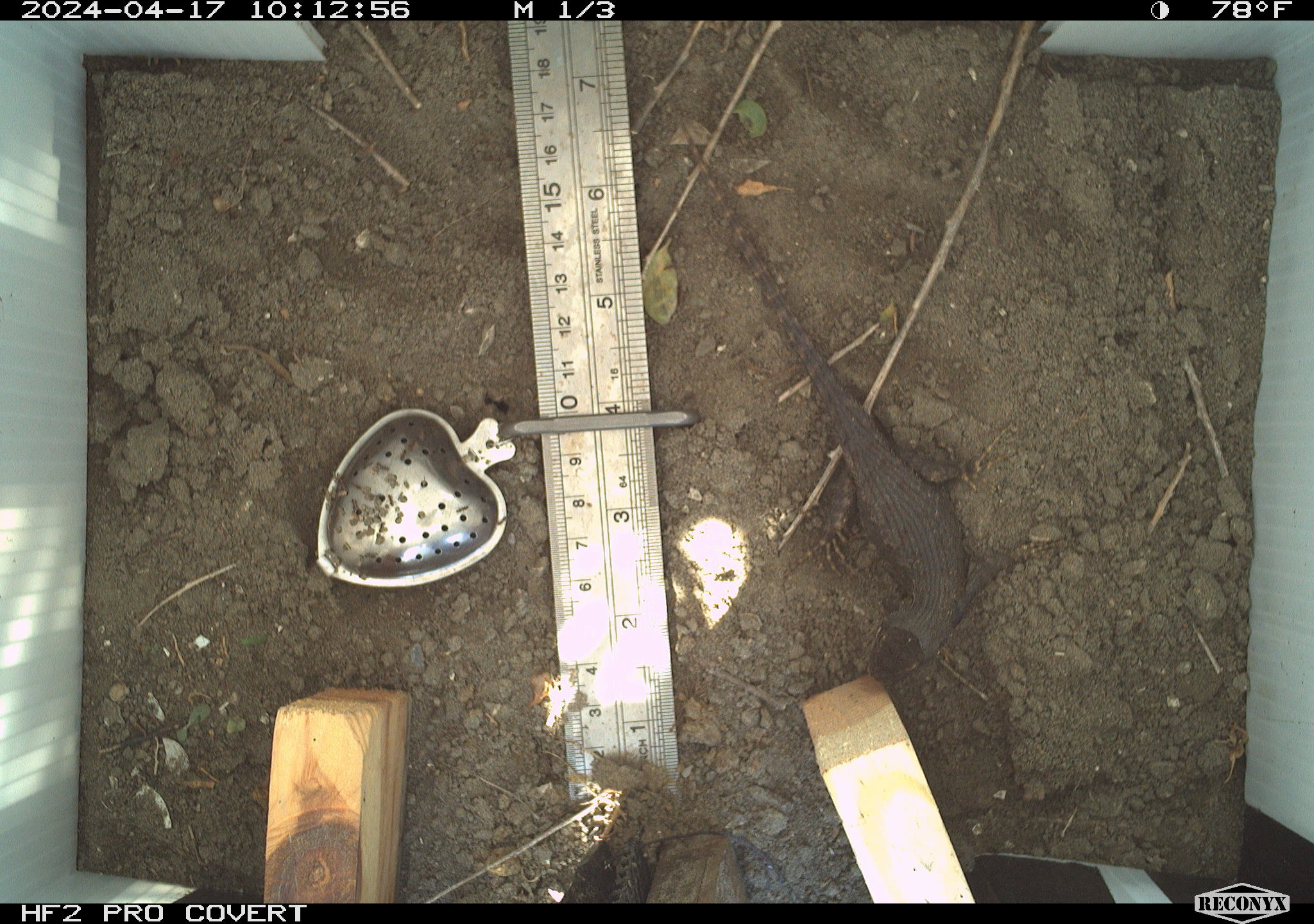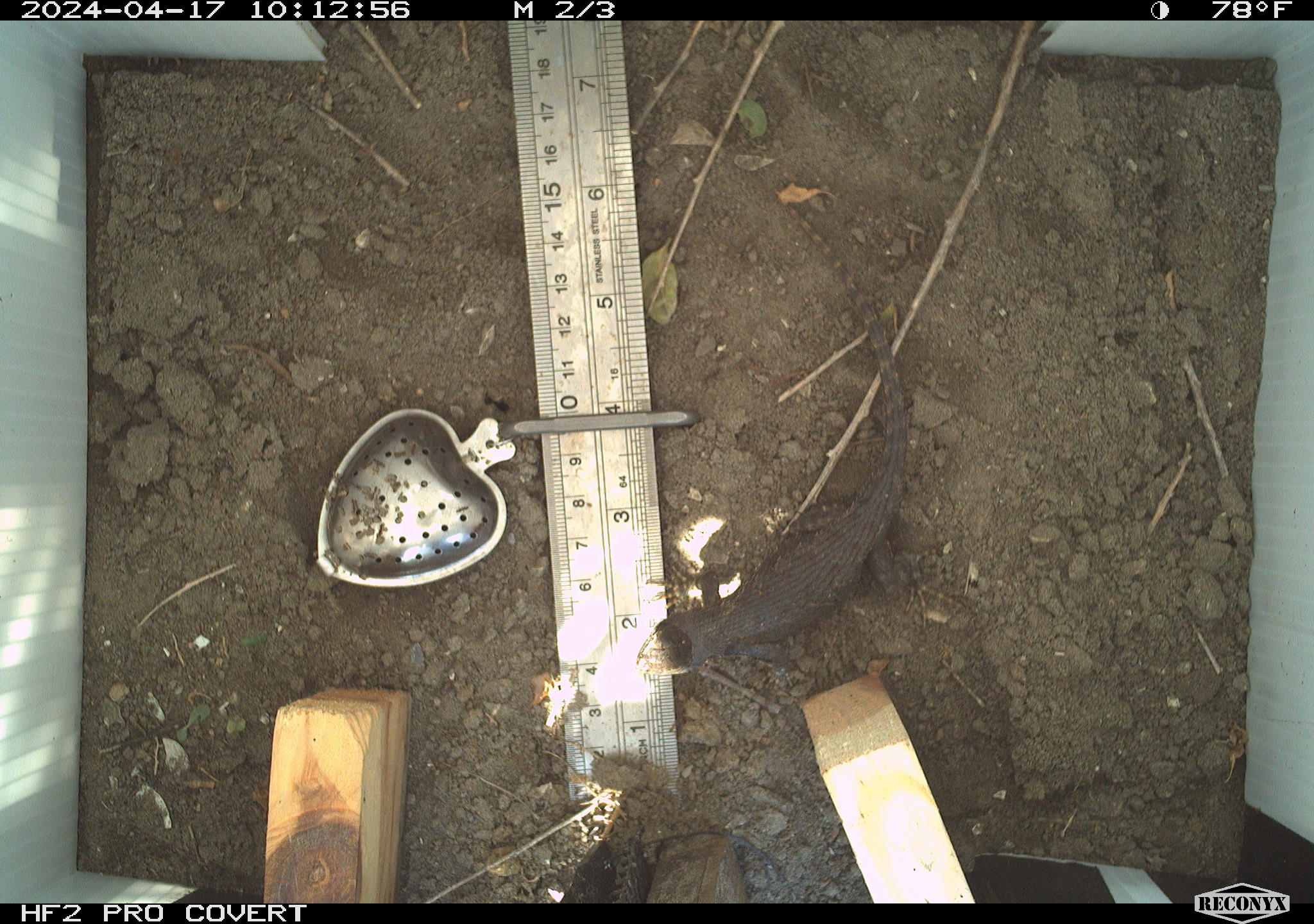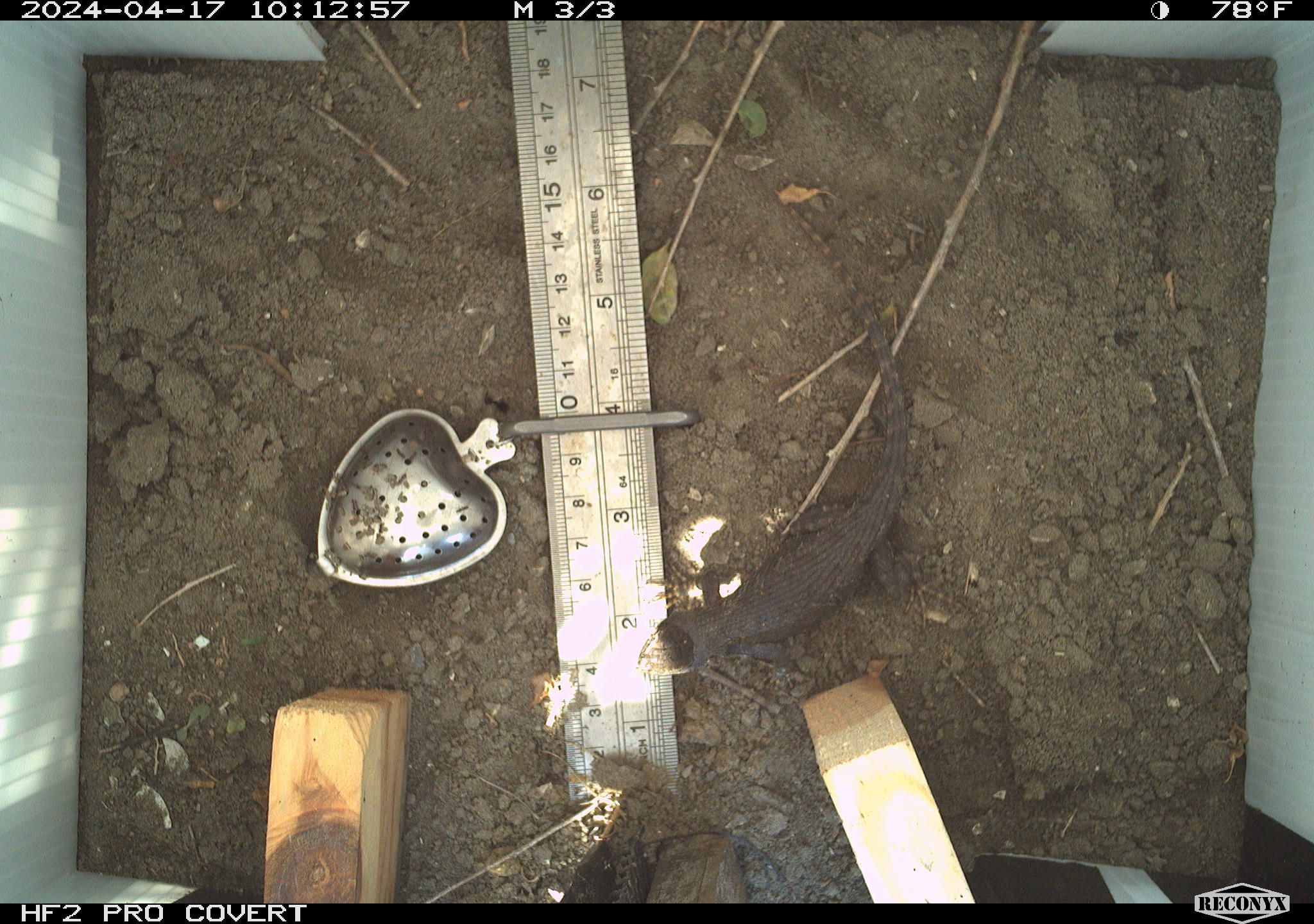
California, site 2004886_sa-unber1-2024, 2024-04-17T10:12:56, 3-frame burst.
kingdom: Animalia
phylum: Chordata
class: Reptilia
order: Squamata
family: Phrynosomatidae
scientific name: Phrynosomatidae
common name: phrynosomatid lizards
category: phrynosomatidae family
Phrynosomatidae family (phrynosomatid lizards) (Phrynosomatidae).